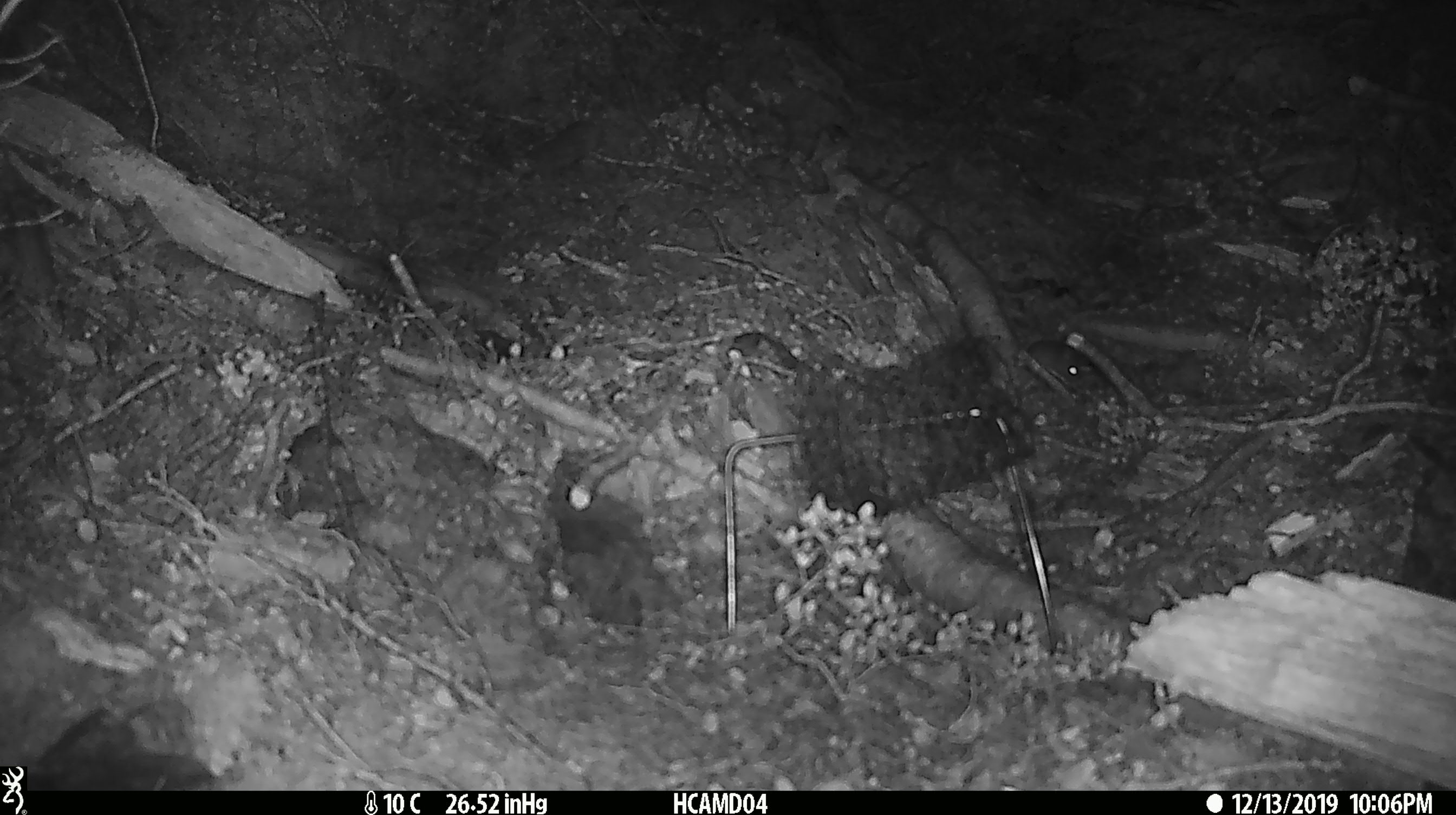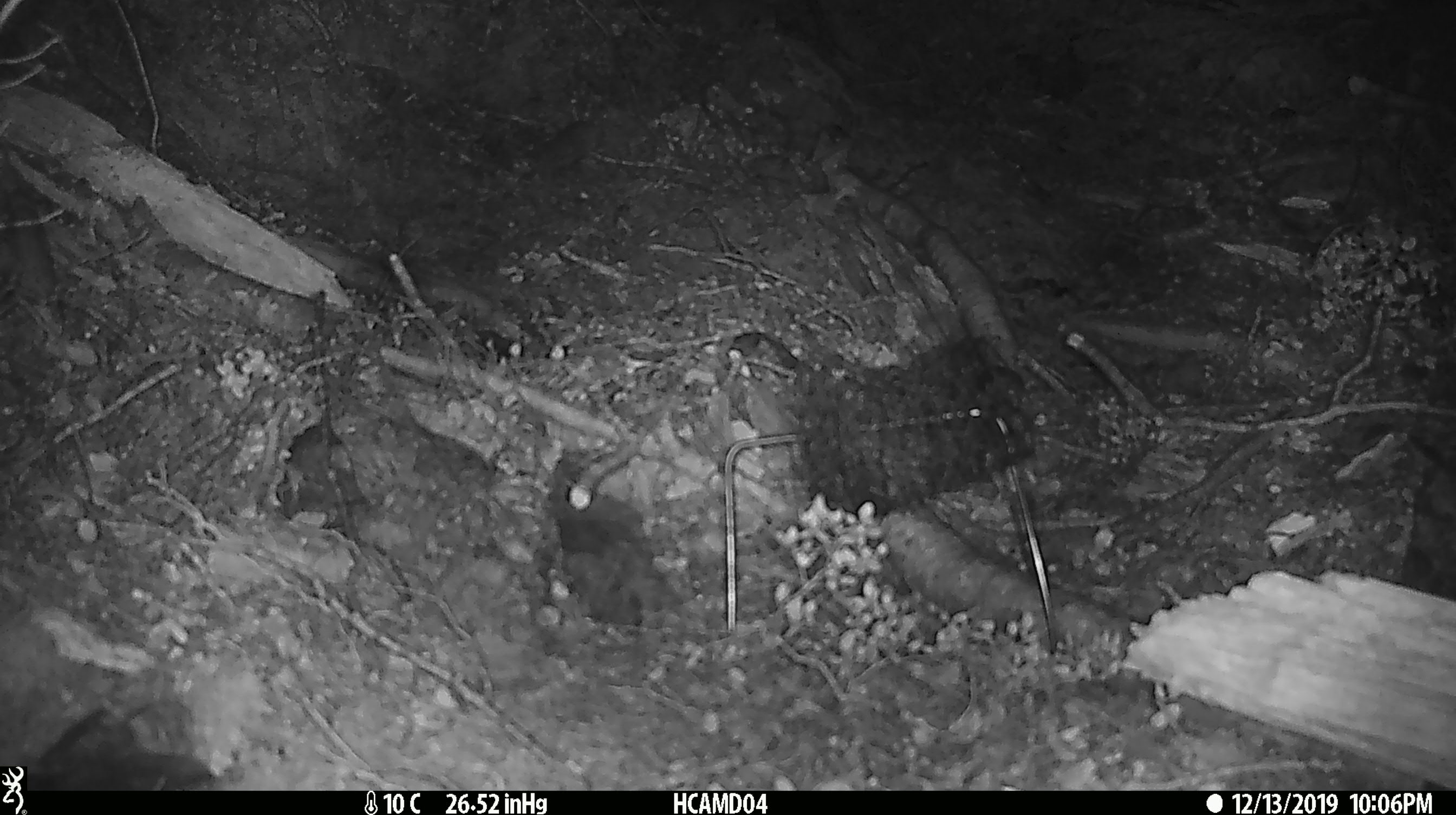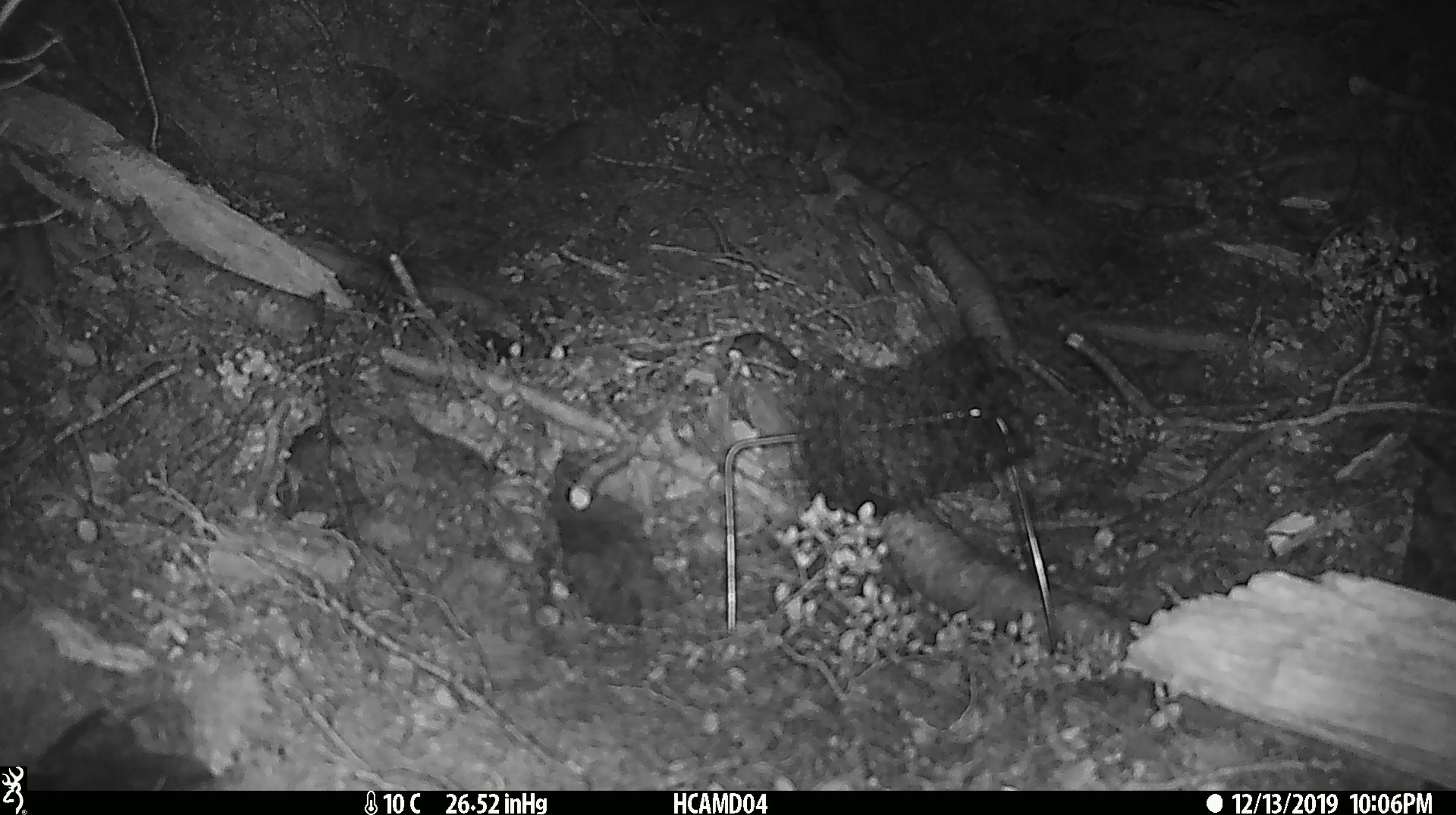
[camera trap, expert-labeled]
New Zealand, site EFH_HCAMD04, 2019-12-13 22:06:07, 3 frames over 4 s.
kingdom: Animalia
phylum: Chordata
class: Mammalia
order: Rodentia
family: Muridae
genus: Mus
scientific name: Mus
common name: mouse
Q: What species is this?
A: Mouse (Mus).